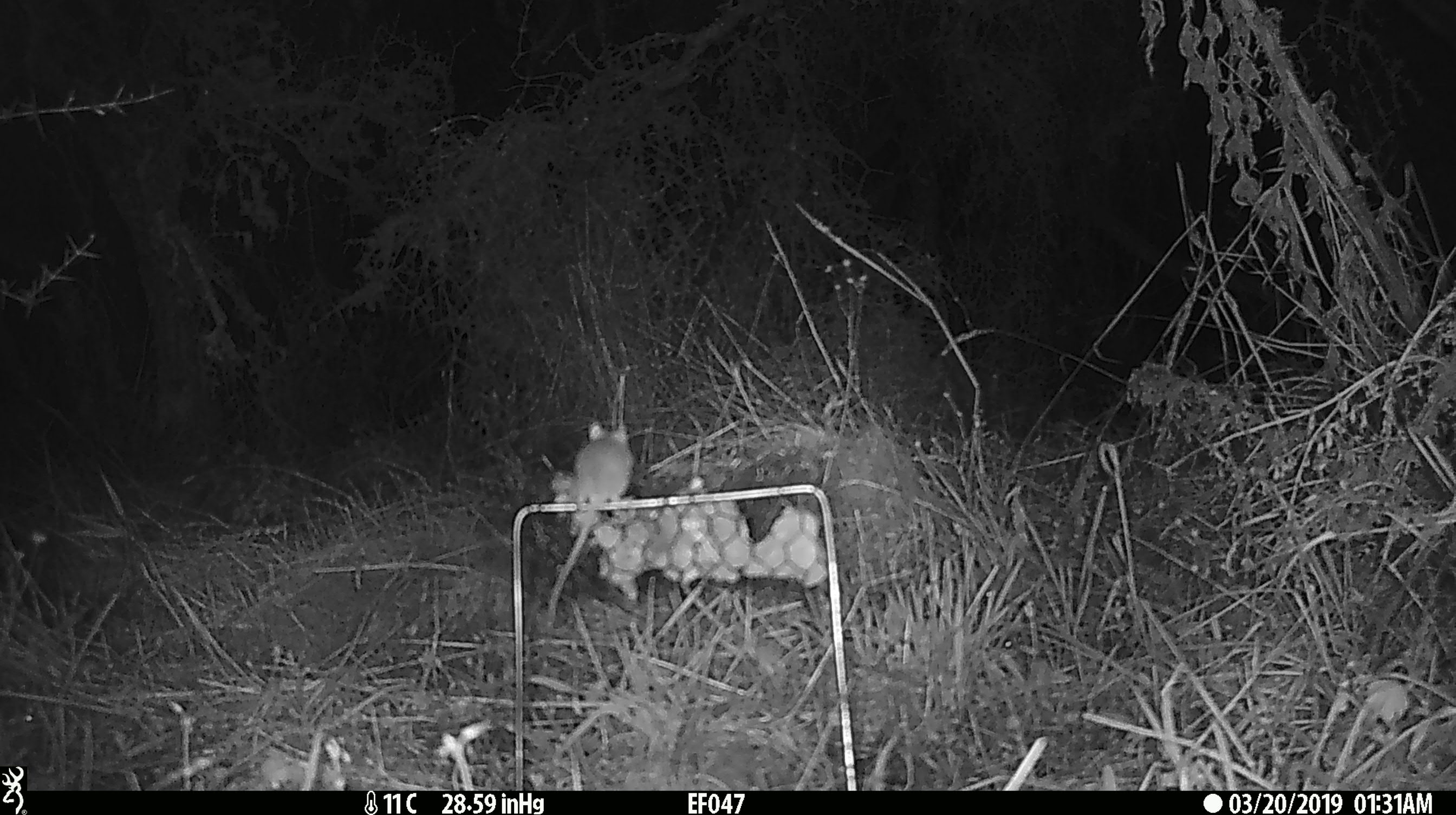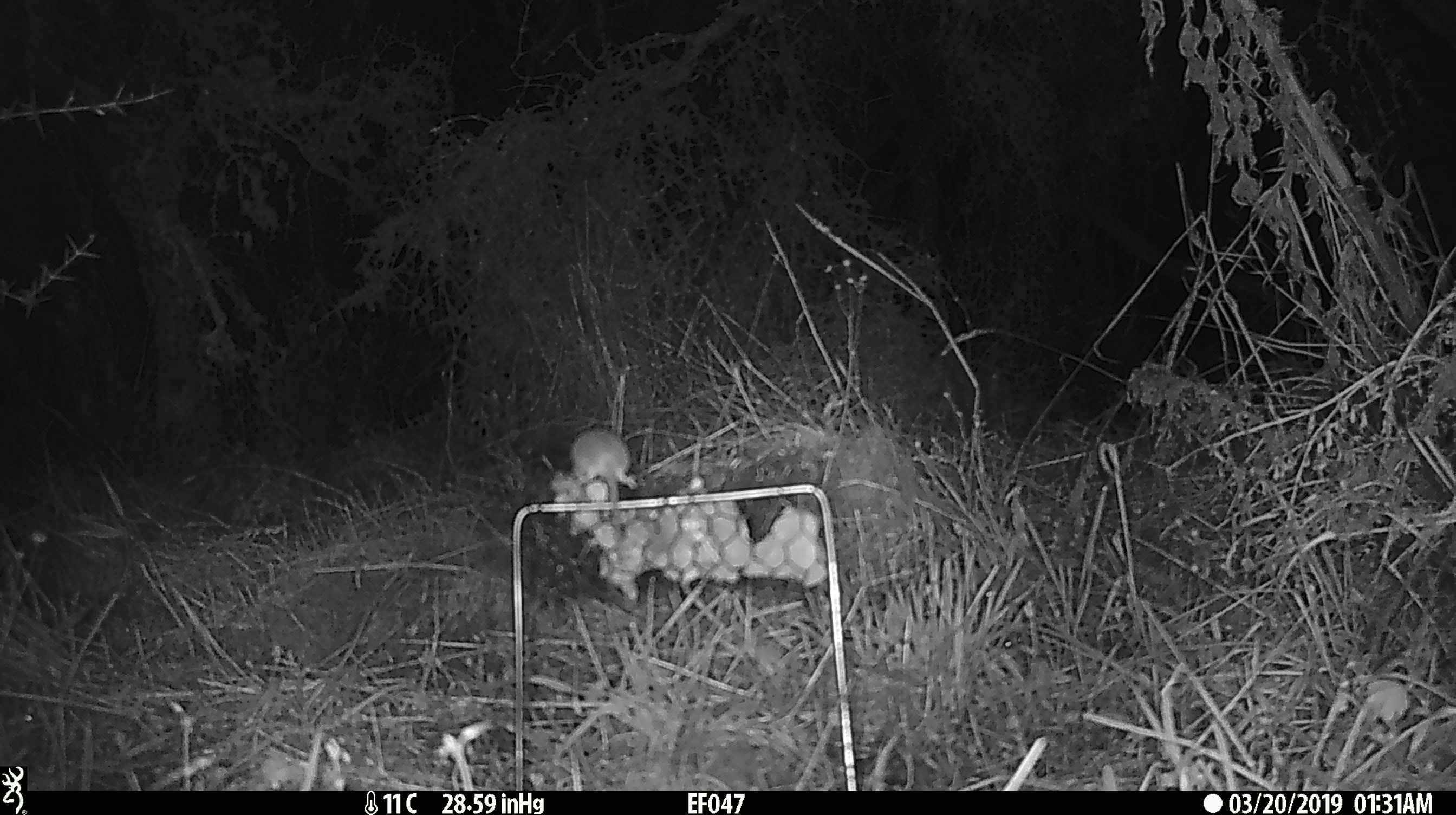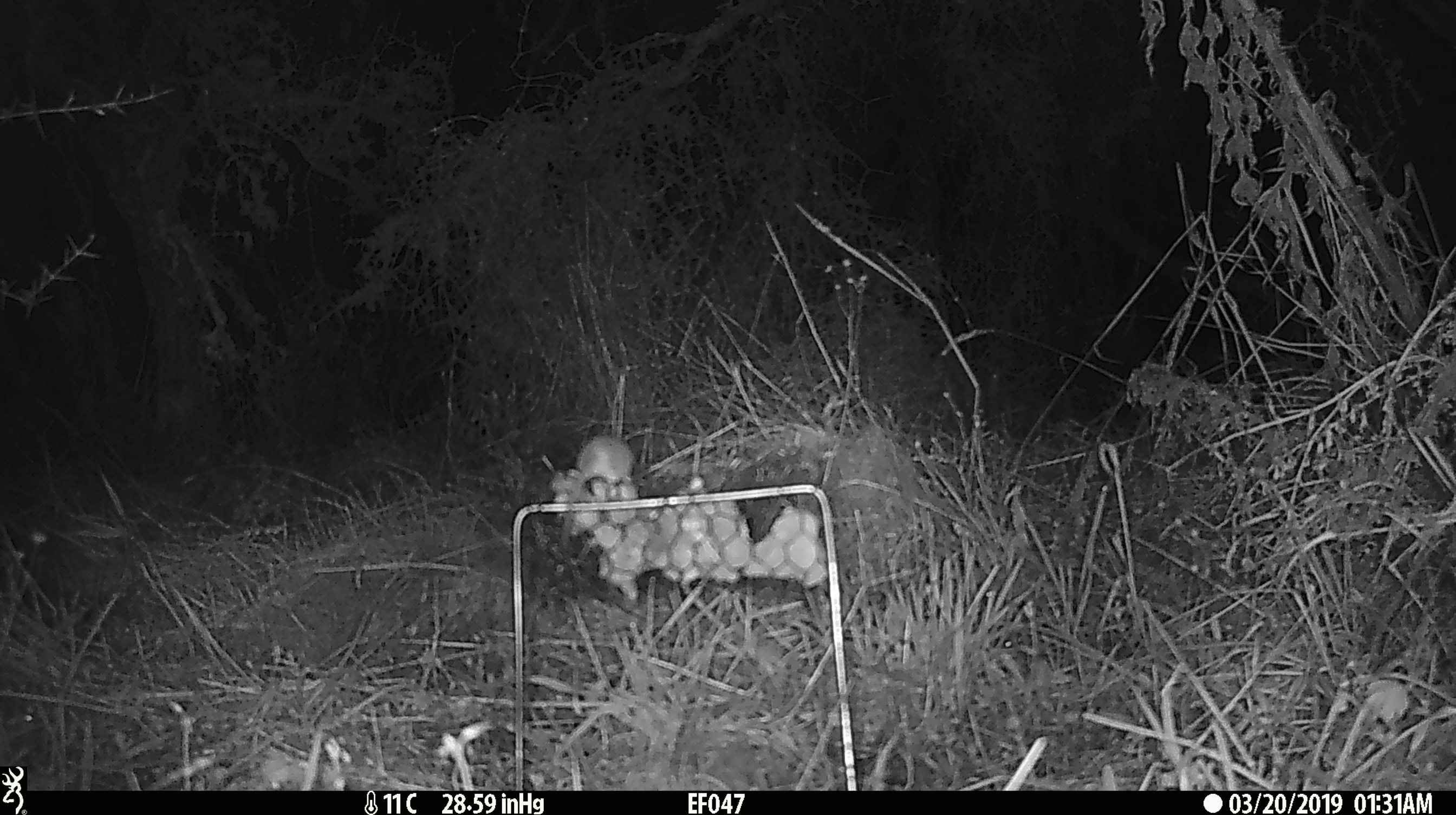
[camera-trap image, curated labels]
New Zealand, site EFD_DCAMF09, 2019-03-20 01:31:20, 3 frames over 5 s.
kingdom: Animalia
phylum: Chordata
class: Mammalia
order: Rodentia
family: Muridae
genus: Mus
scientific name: Mus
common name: mouse